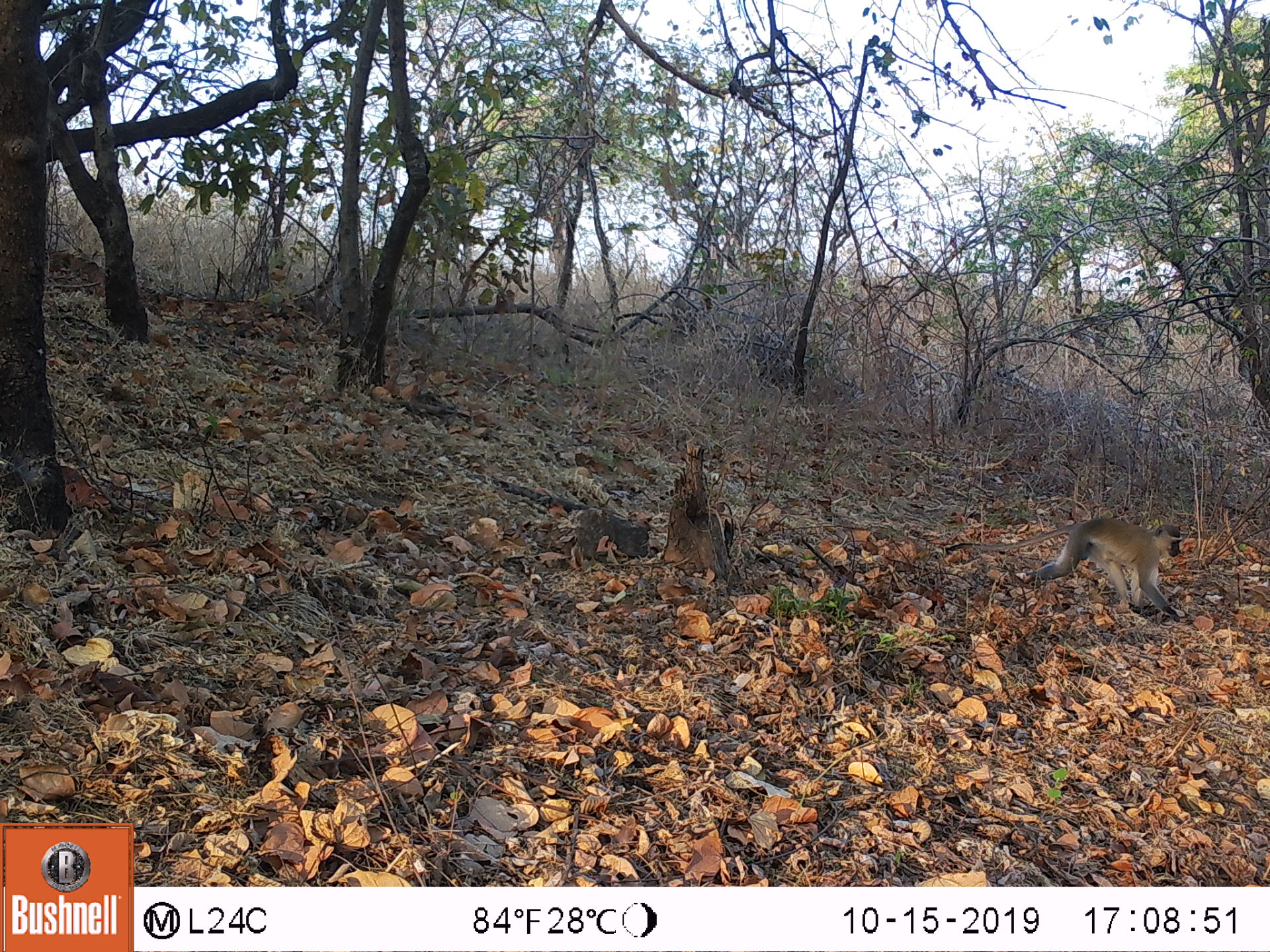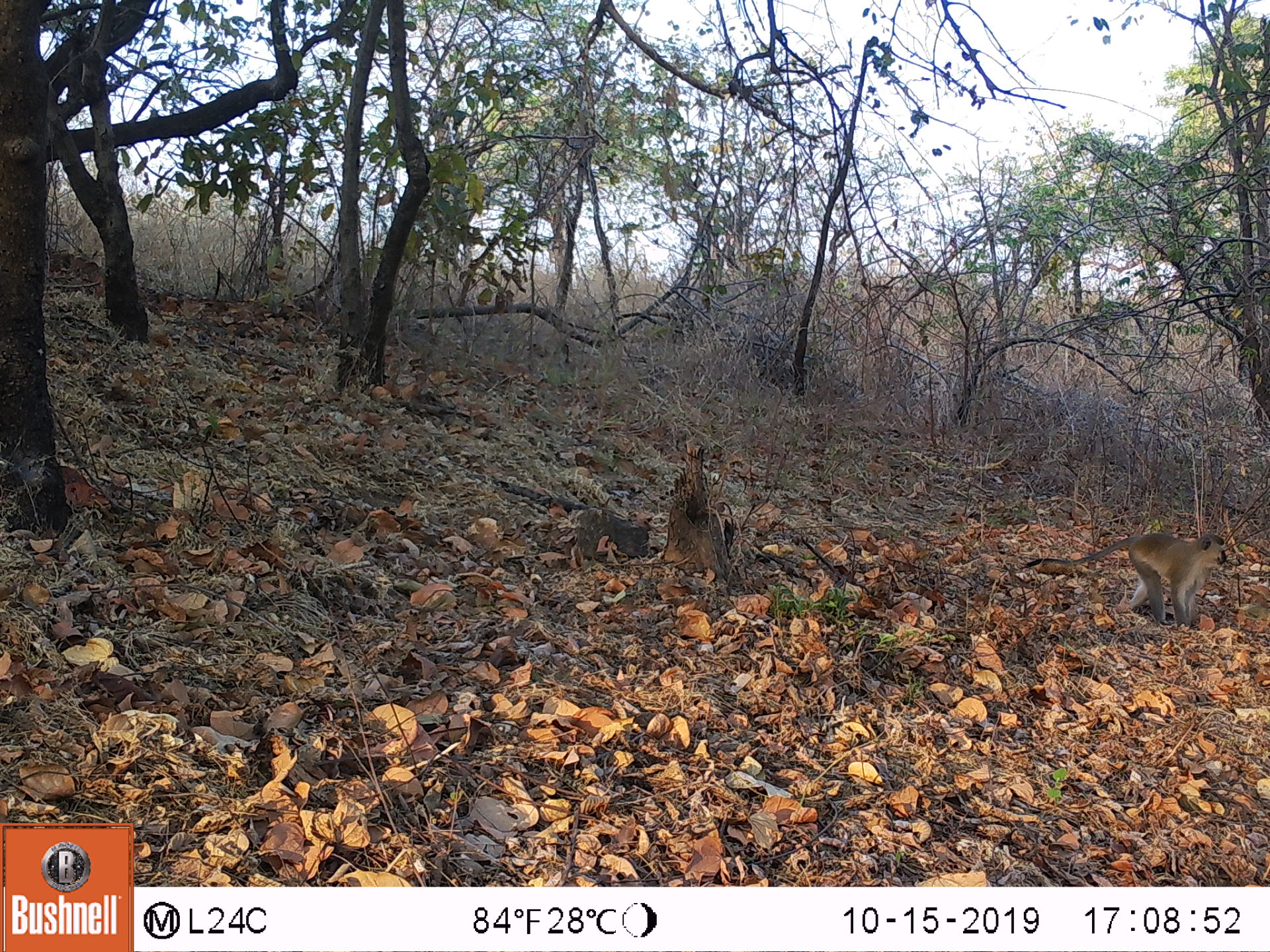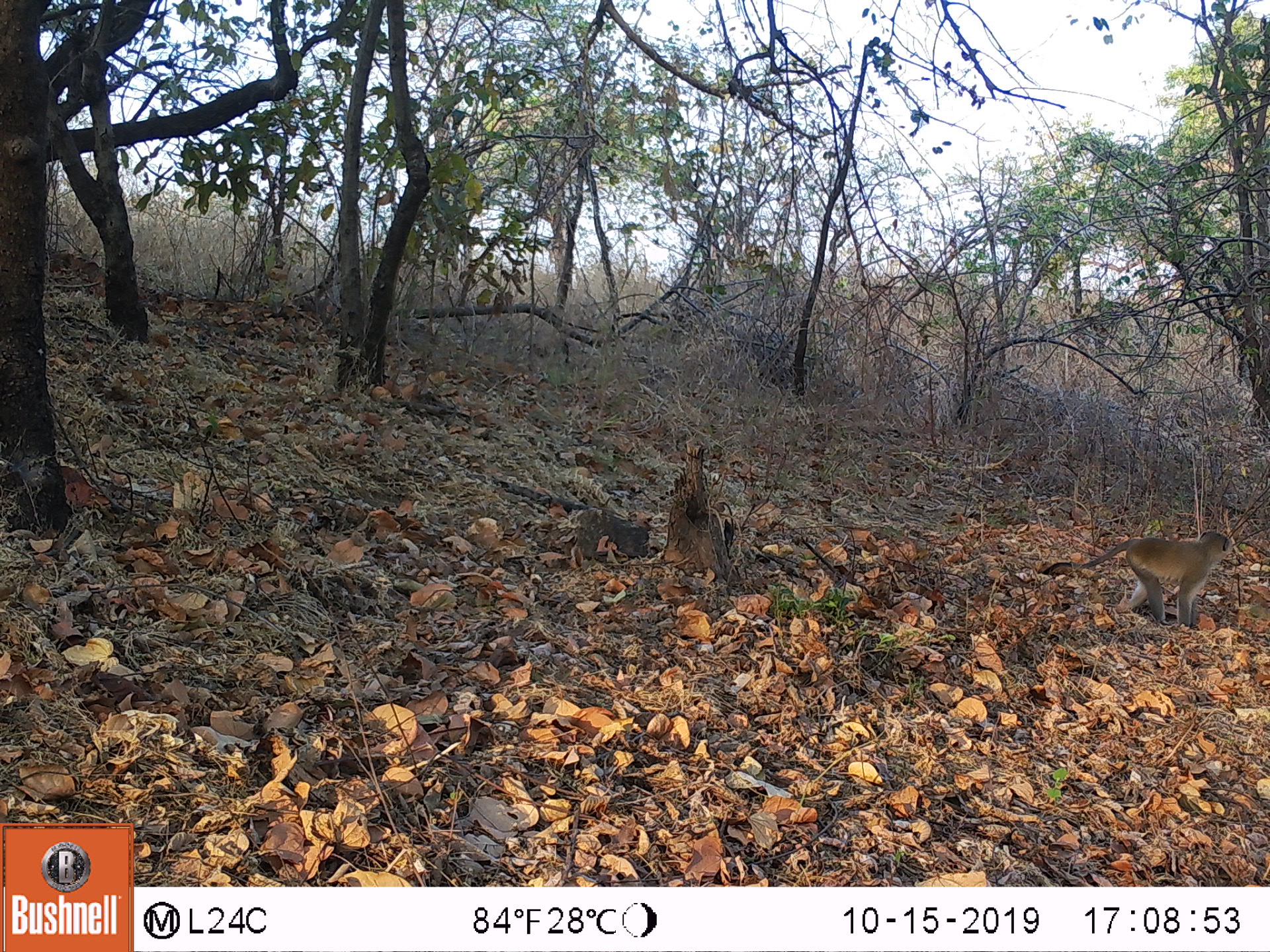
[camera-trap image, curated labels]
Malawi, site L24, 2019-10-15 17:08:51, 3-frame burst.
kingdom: Animalia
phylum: Chordata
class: Mammalia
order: Primates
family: Cercopithecidae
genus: Chlorocebus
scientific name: Chlorocebus pygerythrus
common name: vervet monkey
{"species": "vervet monkey (Chlorocebus pygerythrus)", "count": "1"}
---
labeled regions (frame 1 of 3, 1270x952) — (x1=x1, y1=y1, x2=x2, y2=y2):
vervet monkey: (x1=939, y1=522, x2=1189, y2=619)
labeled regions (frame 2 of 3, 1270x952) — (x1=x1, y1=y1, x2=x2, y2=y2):
vervet monkey: (x1=1018, y1=527, x2=1234, y2=619)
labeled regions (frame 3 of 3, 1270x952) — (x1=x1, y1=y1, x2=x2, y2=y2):
vervet monkey: (x1=1064, y1=522, x2=1249, y2=603)